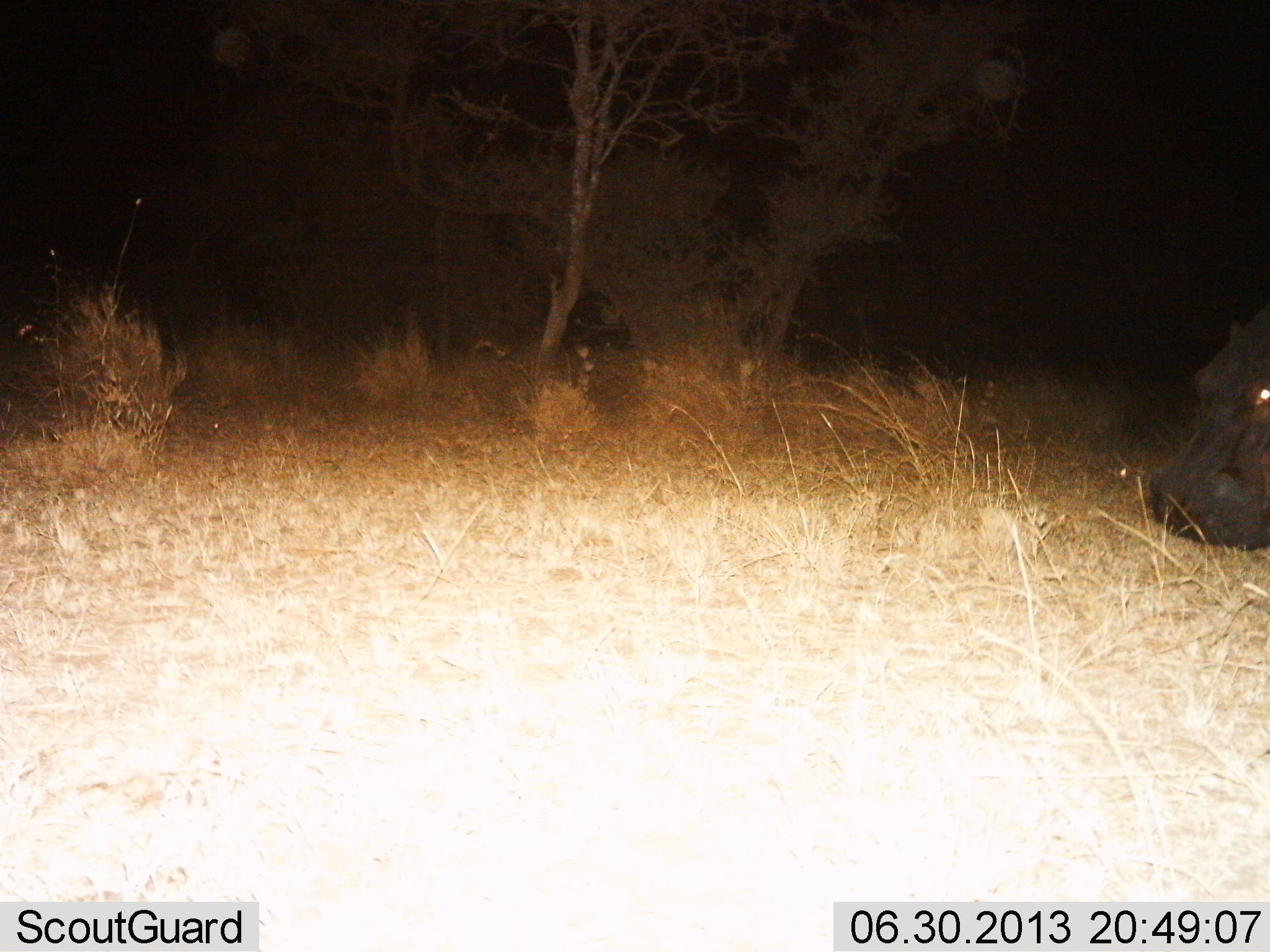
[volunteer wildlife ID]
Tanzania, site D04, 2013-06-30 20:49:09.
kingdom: Animalia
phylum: Chordata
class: Mammalia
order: Artiodactyla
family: Hippopotamidae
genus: Hippopotamus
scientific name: Hippopotamus amphibius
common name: hippopotamus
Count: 1.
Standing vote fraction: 42%.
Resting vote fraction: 0%.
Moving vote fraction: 47%.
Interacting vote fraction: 0%.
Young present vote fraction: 0%.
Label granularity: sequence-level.